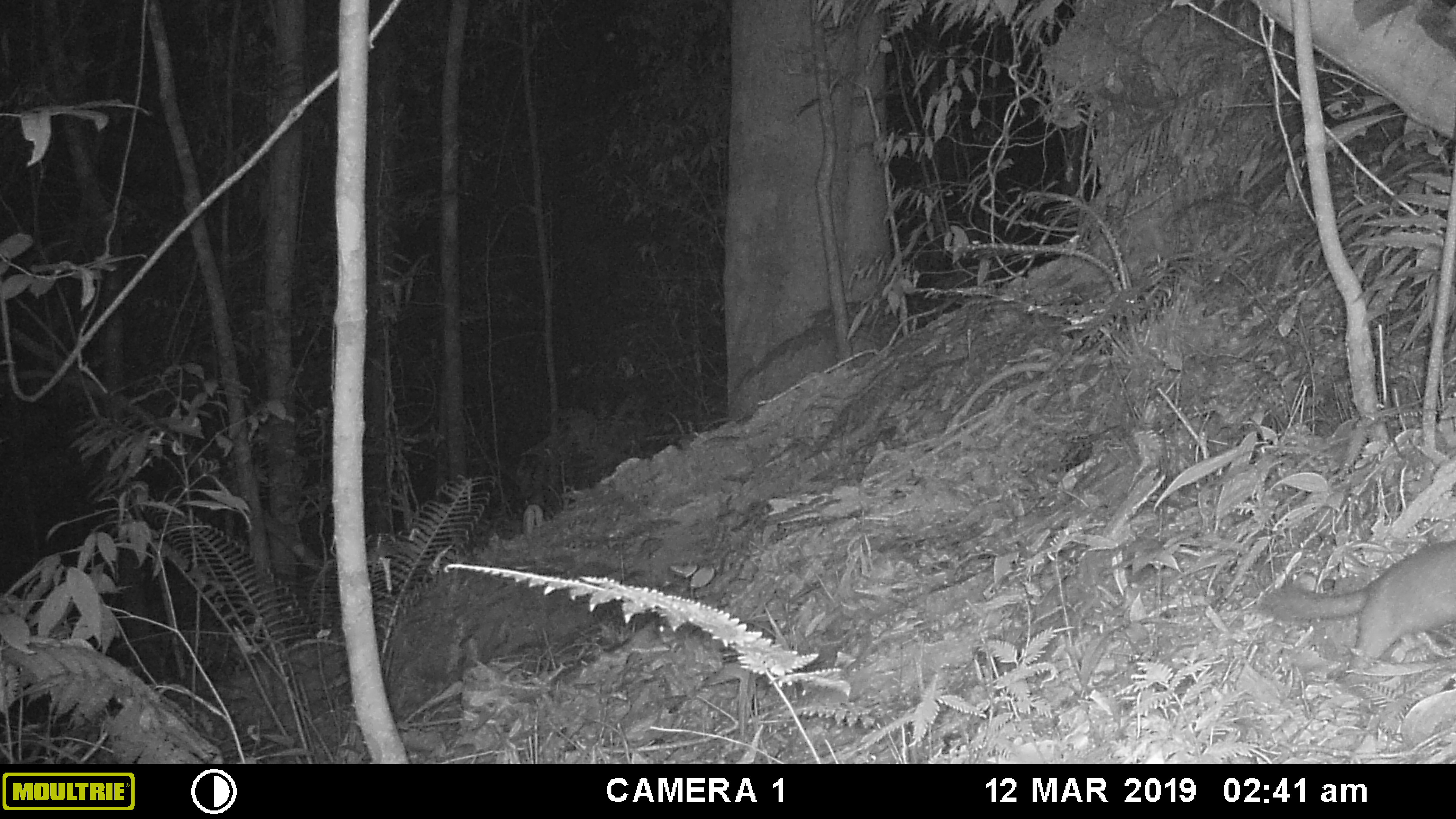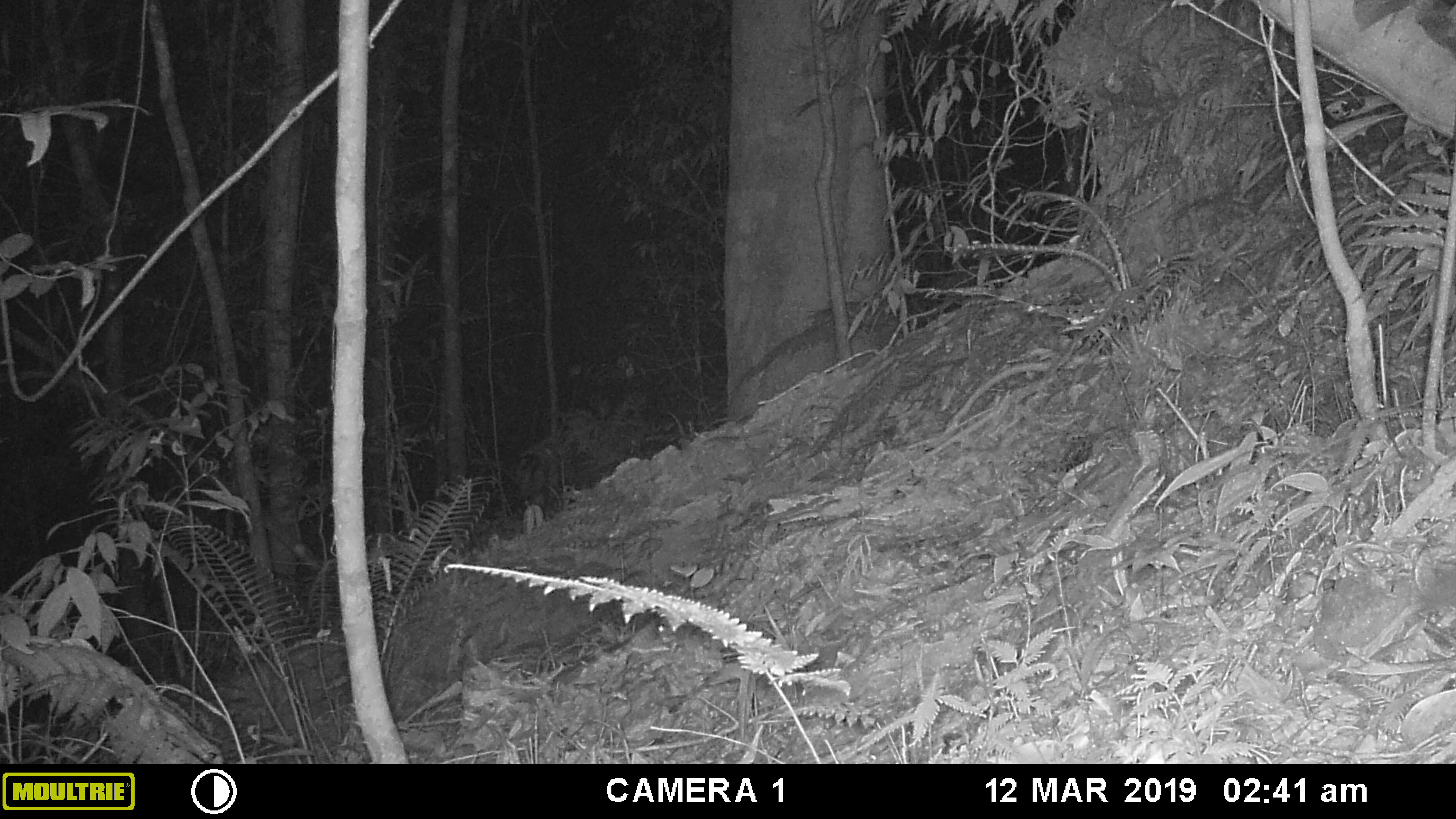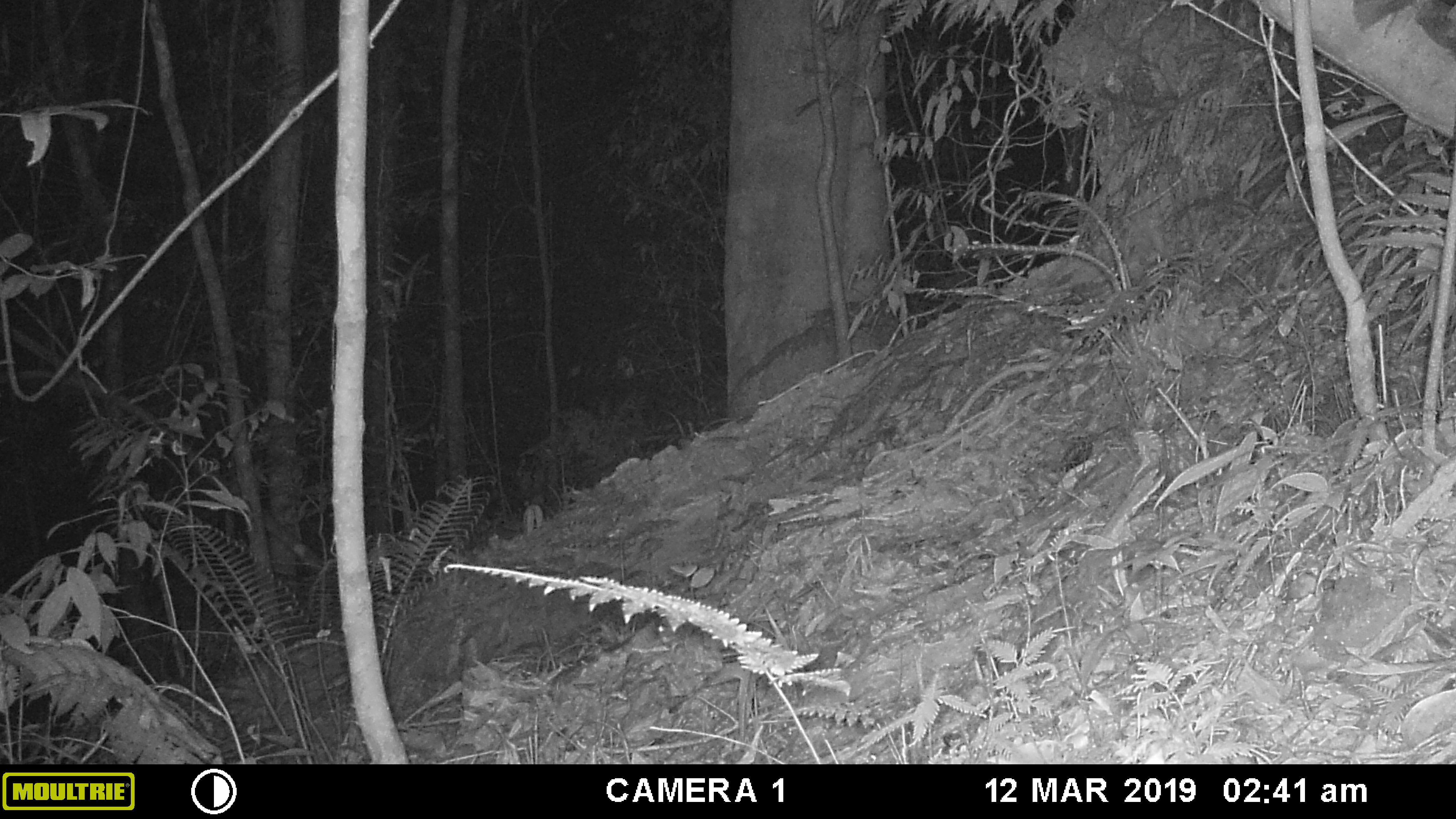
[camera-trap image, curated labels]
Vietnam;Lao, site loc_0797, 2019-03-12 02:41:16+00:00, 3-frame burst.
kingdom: Animalia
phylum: Chordata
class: Mammalia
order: Carnivora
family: Mustelidae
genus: Melogale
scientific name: Melogale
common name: ferret badger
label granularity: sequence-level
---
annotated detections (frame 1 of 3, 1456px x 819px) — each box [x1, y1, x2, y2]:
ferret badger: [1256, 540, 1456, 669]